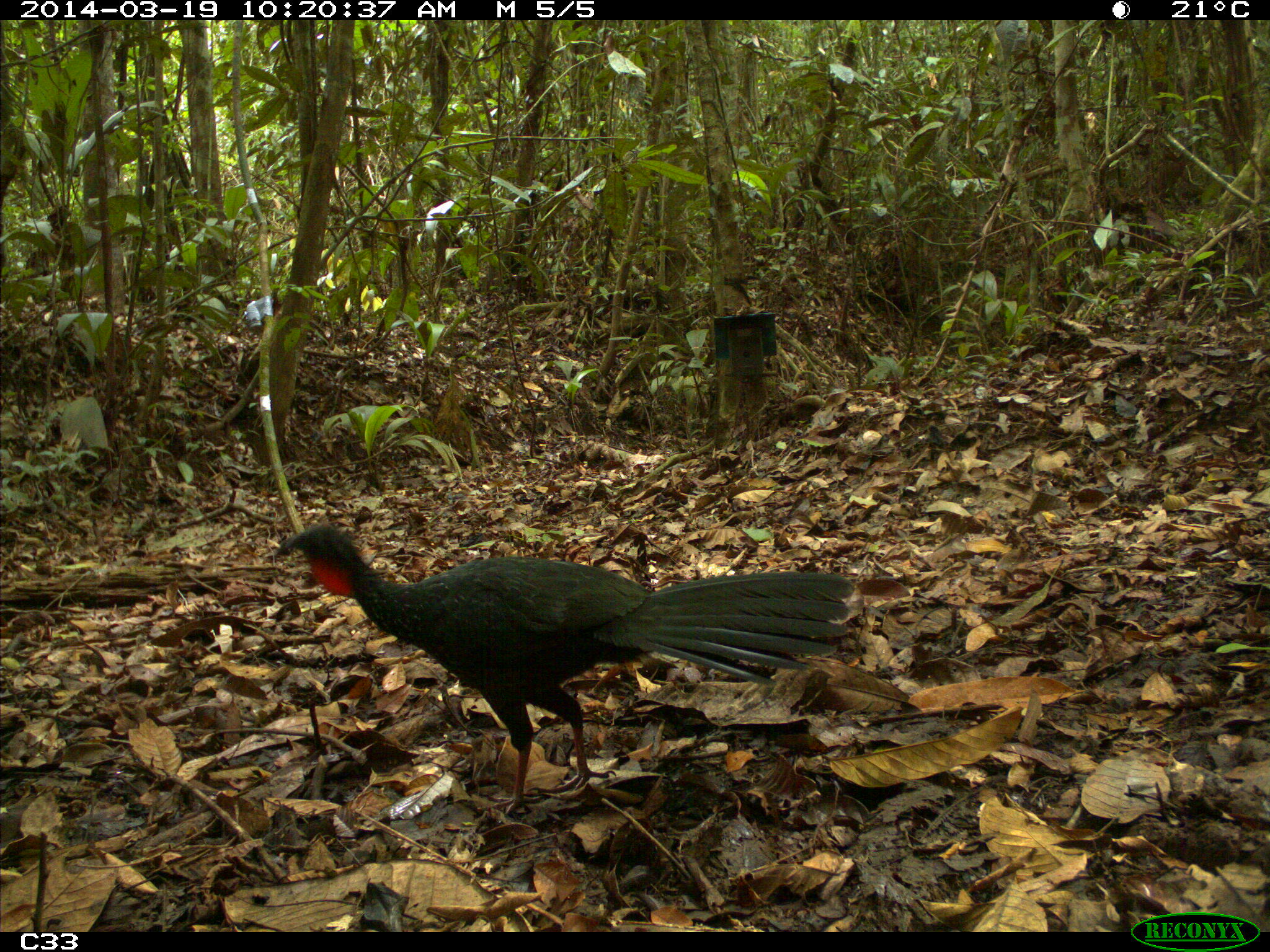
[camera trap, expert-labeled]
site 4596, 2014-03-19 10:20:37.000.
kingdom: Animalia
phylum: Chordata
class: Aves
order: Galliformes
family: Cracidae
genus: Penelope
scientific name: Penelope jacquacu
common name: spix's guan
Penelope jacquacu (spix's guan), count 2, age adult, sex female.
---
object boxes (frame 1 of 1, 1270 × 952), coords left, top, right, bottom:
penelope jacquacu: 276, 525, 854, 823